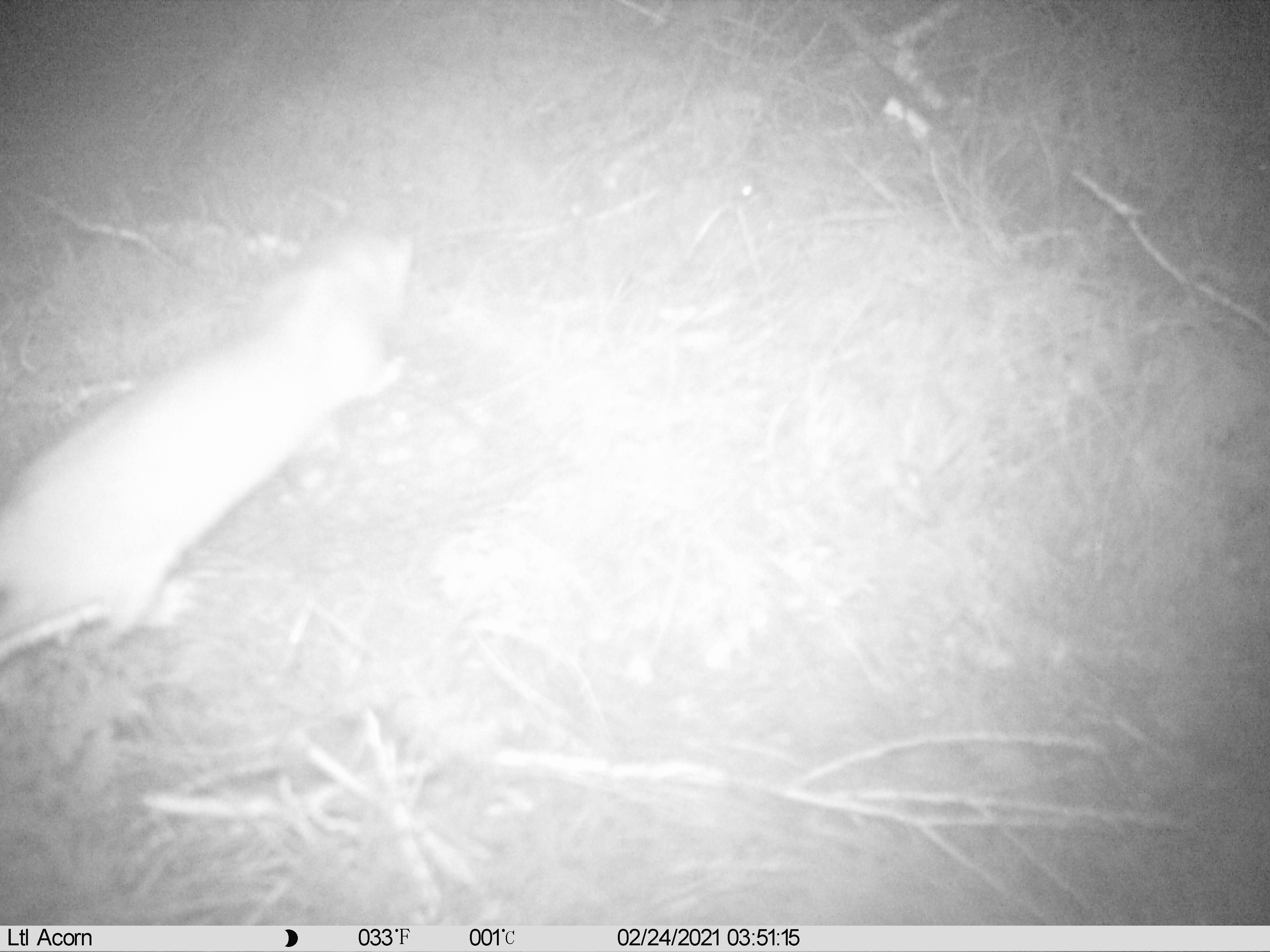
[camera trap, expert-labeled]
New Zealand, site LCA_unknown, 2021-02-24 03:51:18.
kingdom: Animalia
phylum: Chordata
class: Mammalia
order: Carnivora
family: Mustelidae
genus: Mustela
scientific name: Mustela erminea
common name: stoat